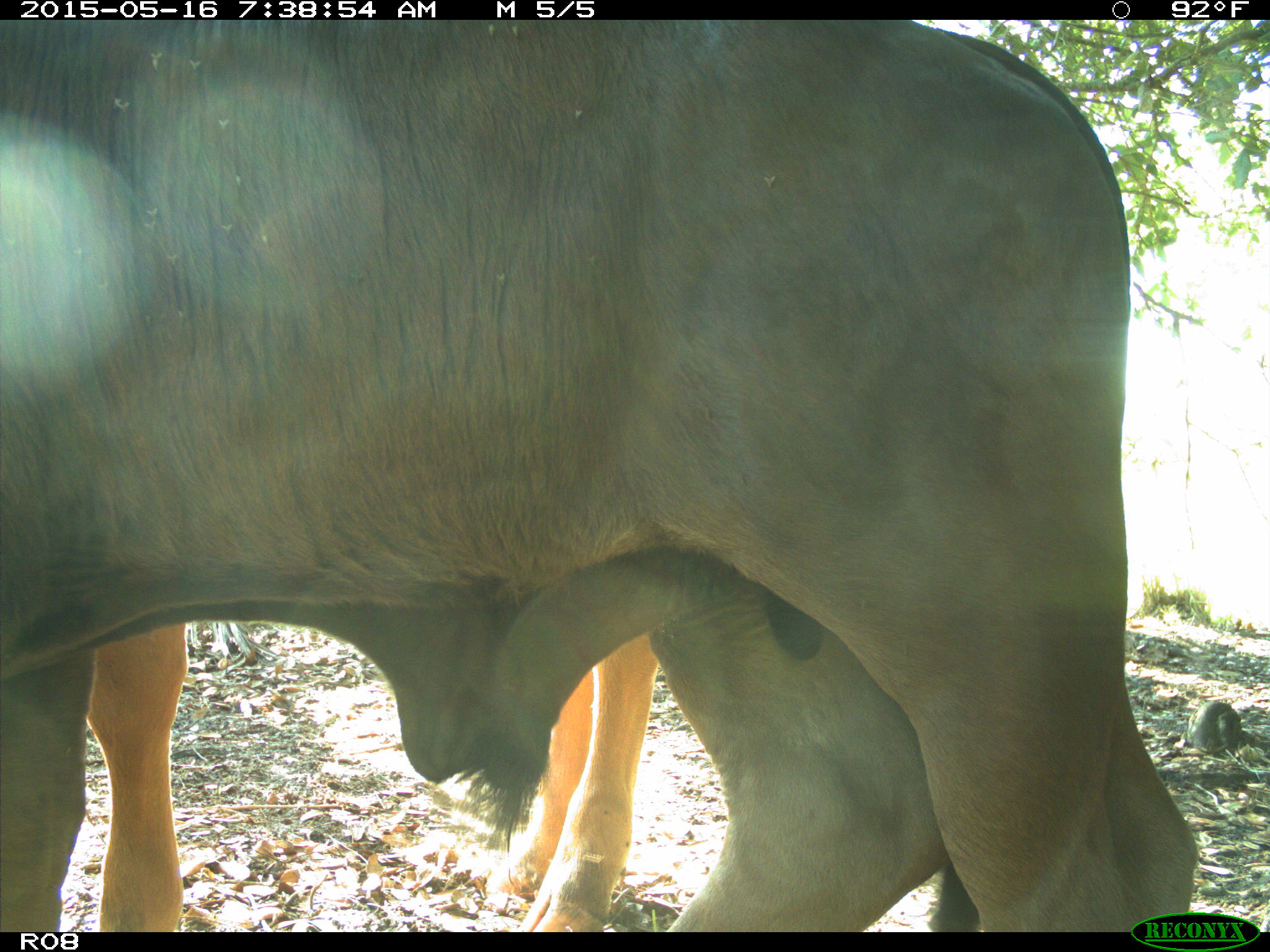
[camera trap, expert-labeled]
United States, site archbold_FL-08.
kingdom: Animalia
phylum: Chordata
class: Mammalia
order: Artiodactyla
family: Bovidae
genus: Bos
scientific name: Bos taurus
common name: domestic cow